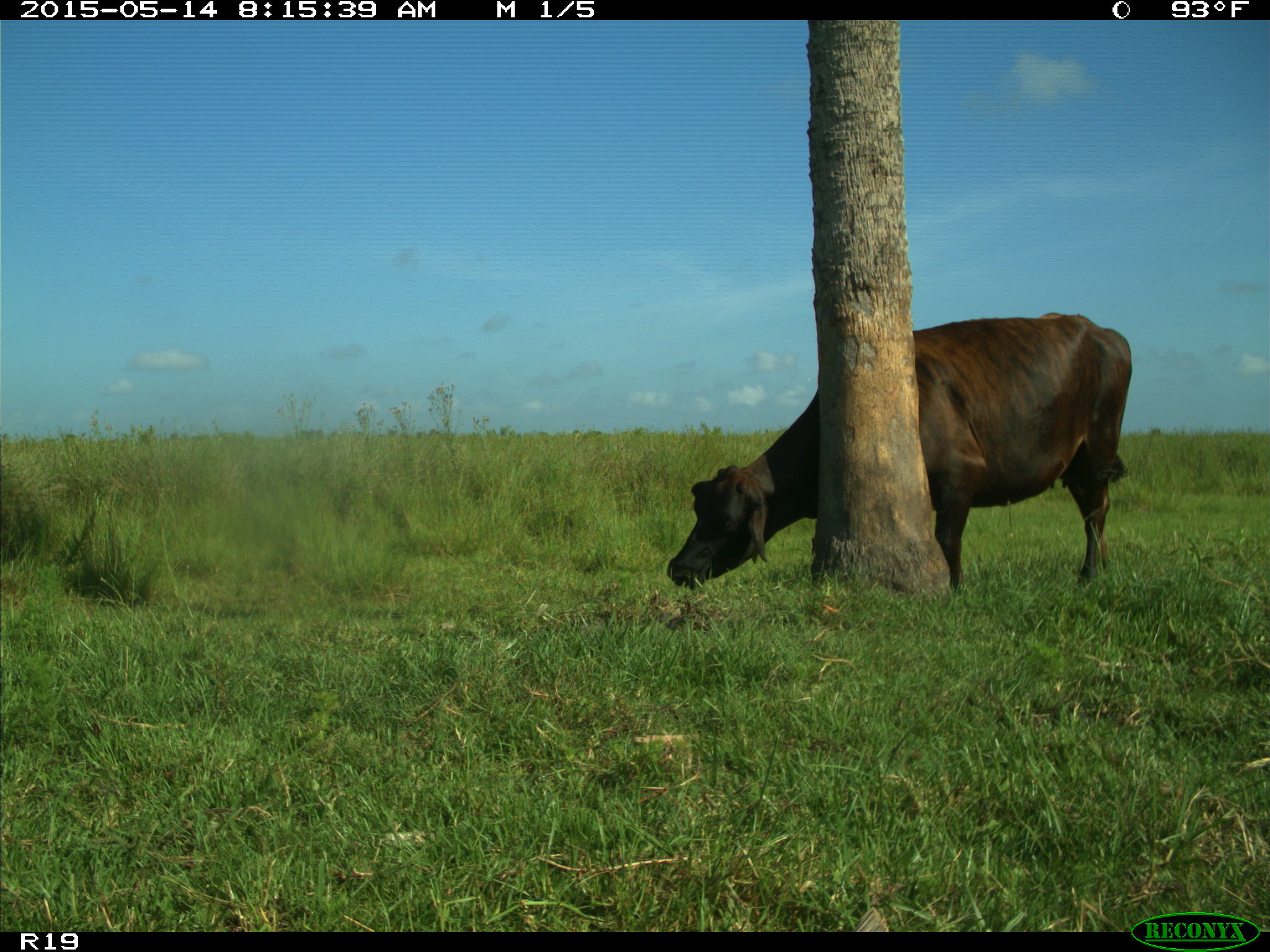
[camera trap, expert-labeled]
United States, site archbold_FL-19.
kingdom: Animalia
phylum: Chordata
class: Mammalia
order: Artiodactyla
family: Bovidae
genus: Bos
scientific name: Bos taurus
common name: domestic cow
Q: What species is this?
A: Bos taurus (domestic cow).